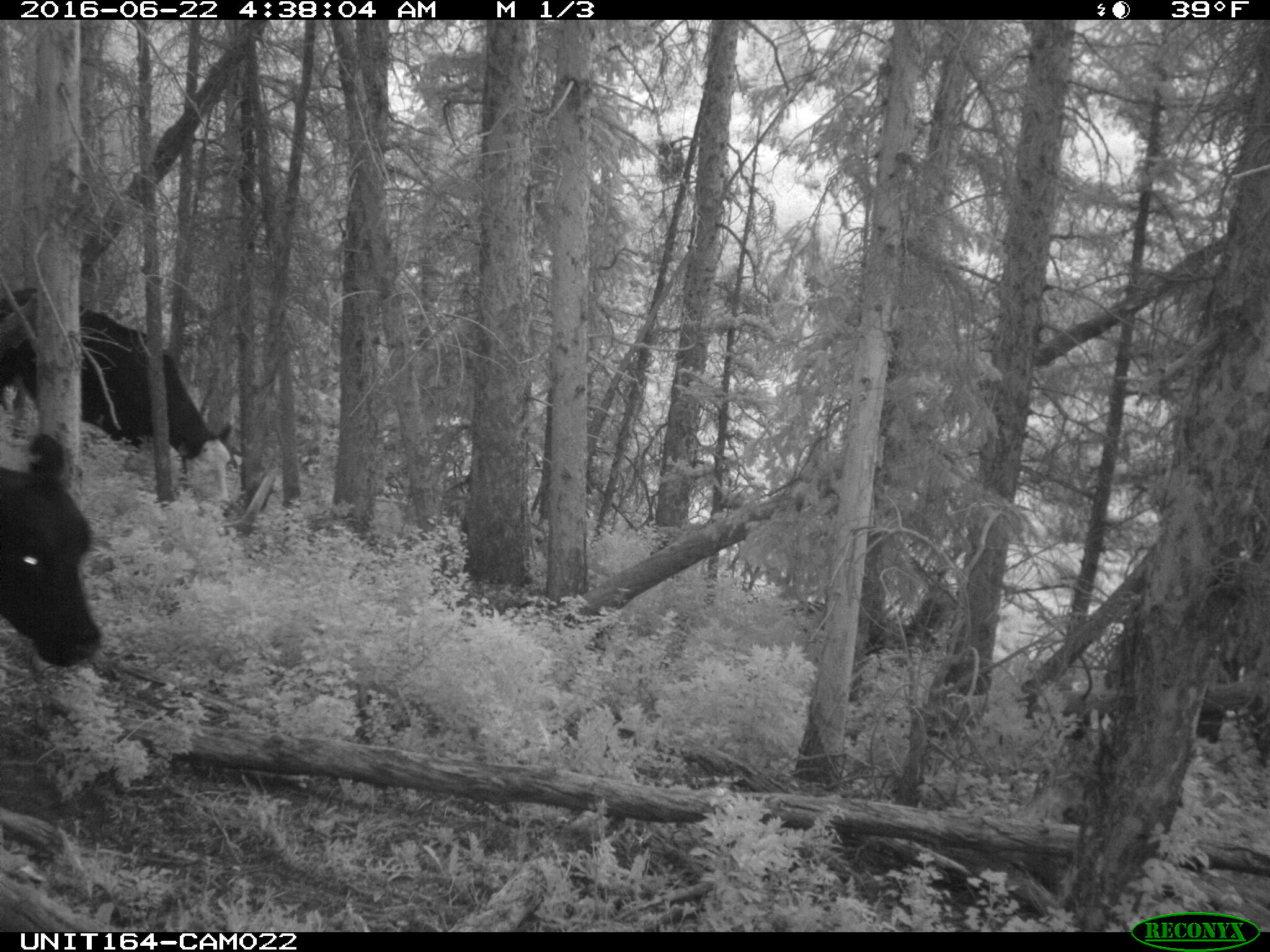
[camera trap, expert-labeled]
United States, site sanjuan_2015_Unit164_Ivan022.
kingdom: Animalia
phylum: Chordata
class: Mammalia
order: Artiodactyla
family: Bovidae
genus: Bos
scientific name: Bos taurus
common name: domestic cow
Bos taurus (domestic cow).